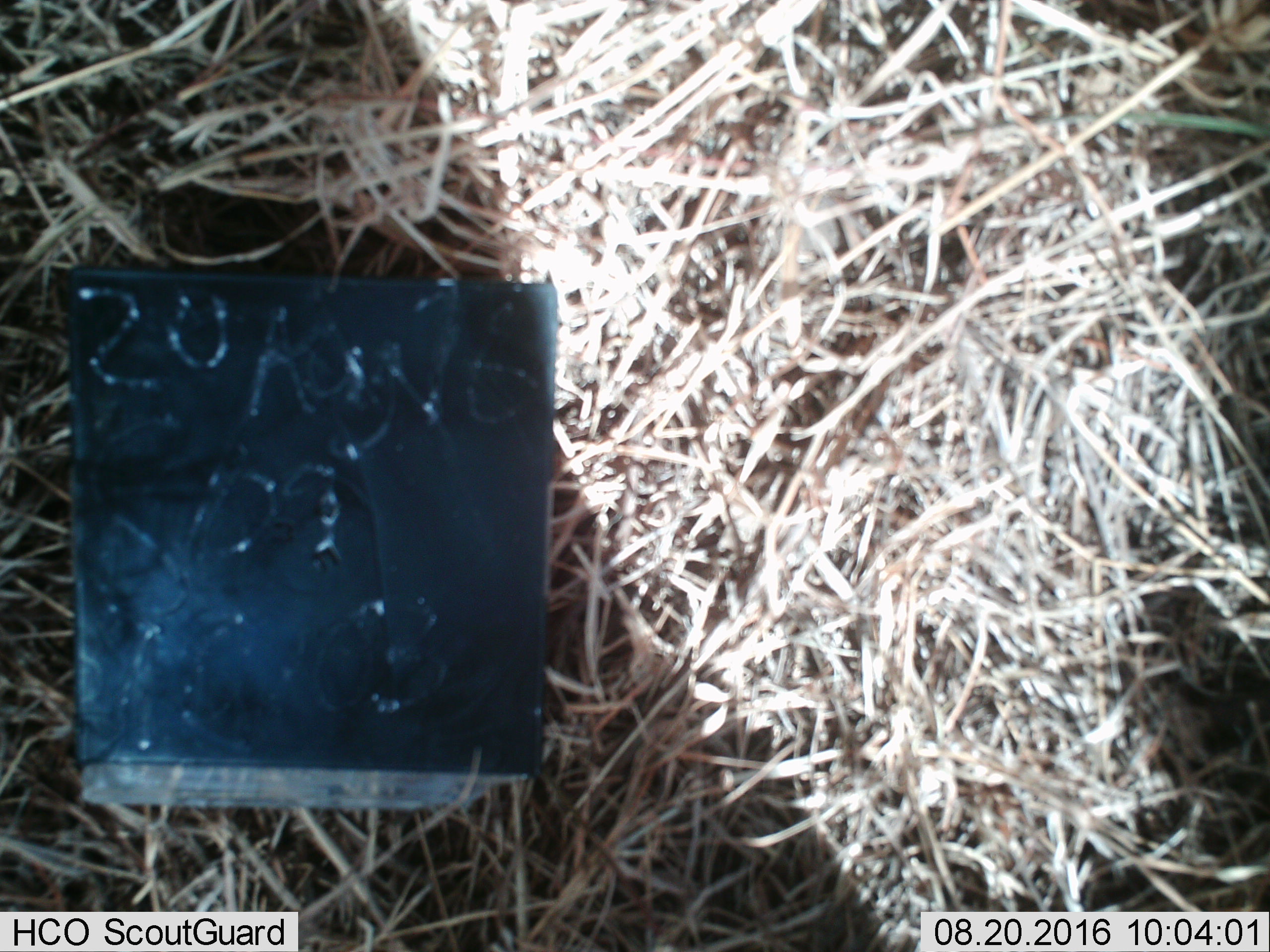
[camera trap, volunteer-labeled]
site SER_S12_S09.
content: unidentified animal